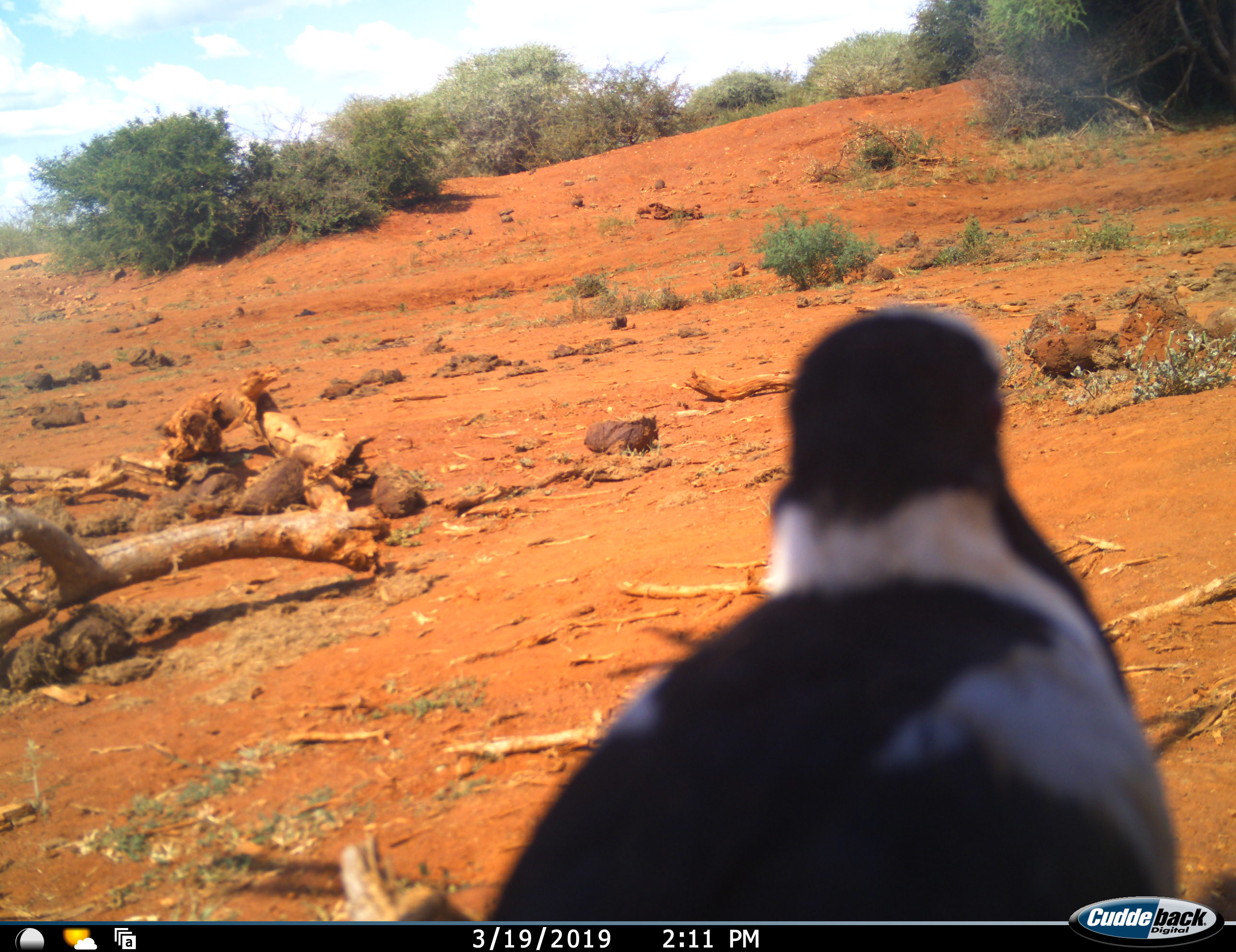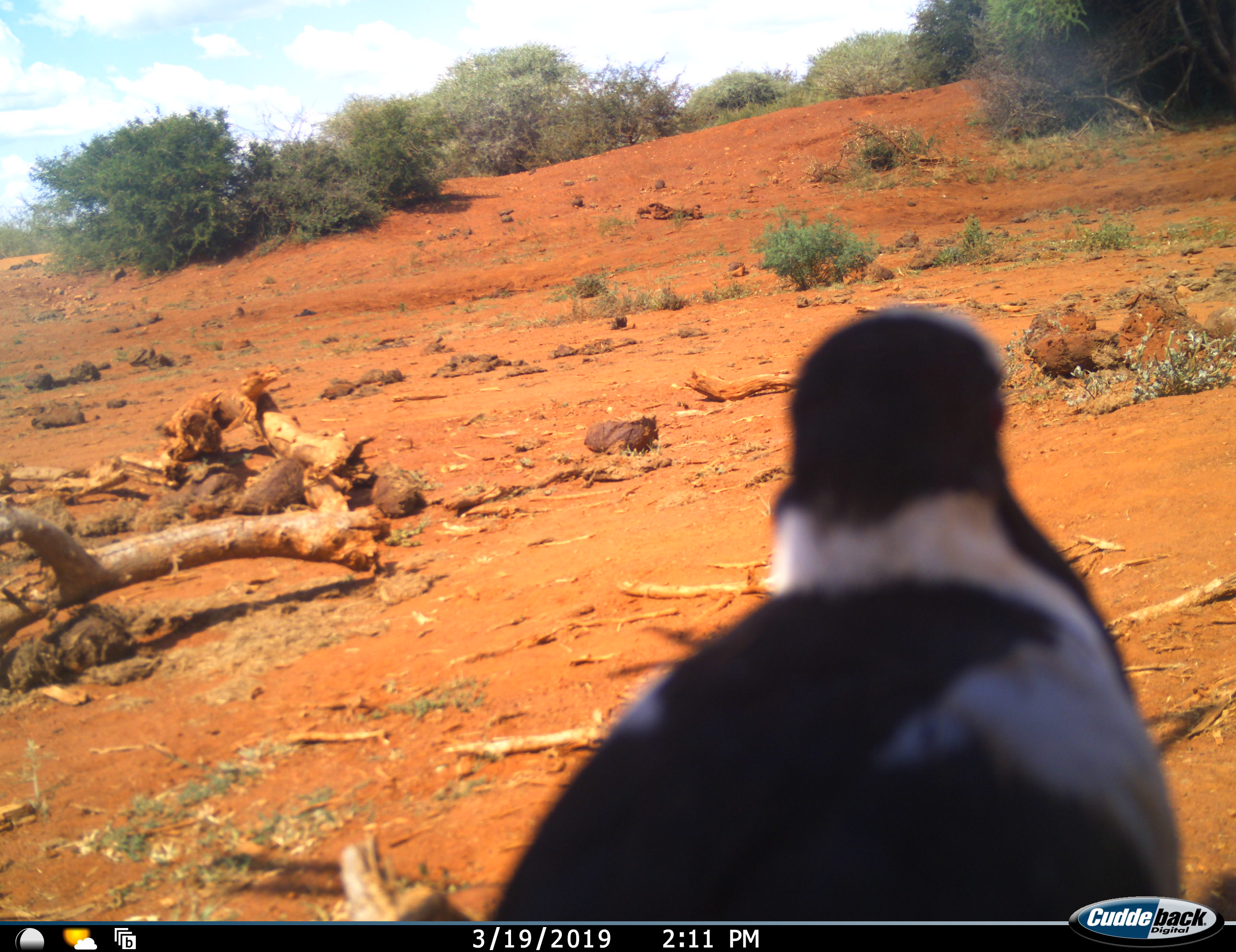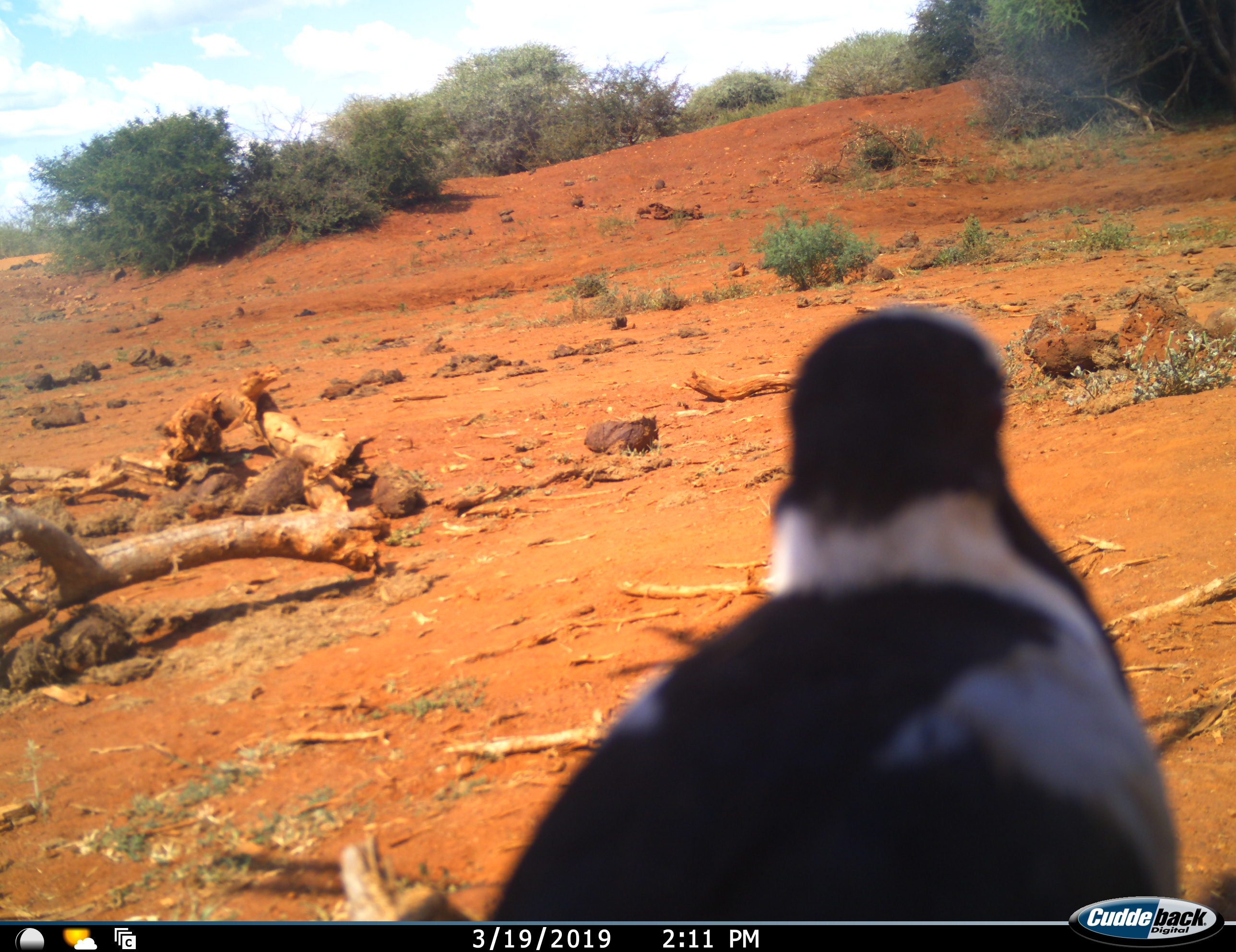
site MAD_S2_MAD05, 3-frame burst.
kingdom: Animalia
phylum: Chordata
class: Aves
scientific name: Aves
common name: bird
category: birdother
Birdother (bird) (Aves), count 1. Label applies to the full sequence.